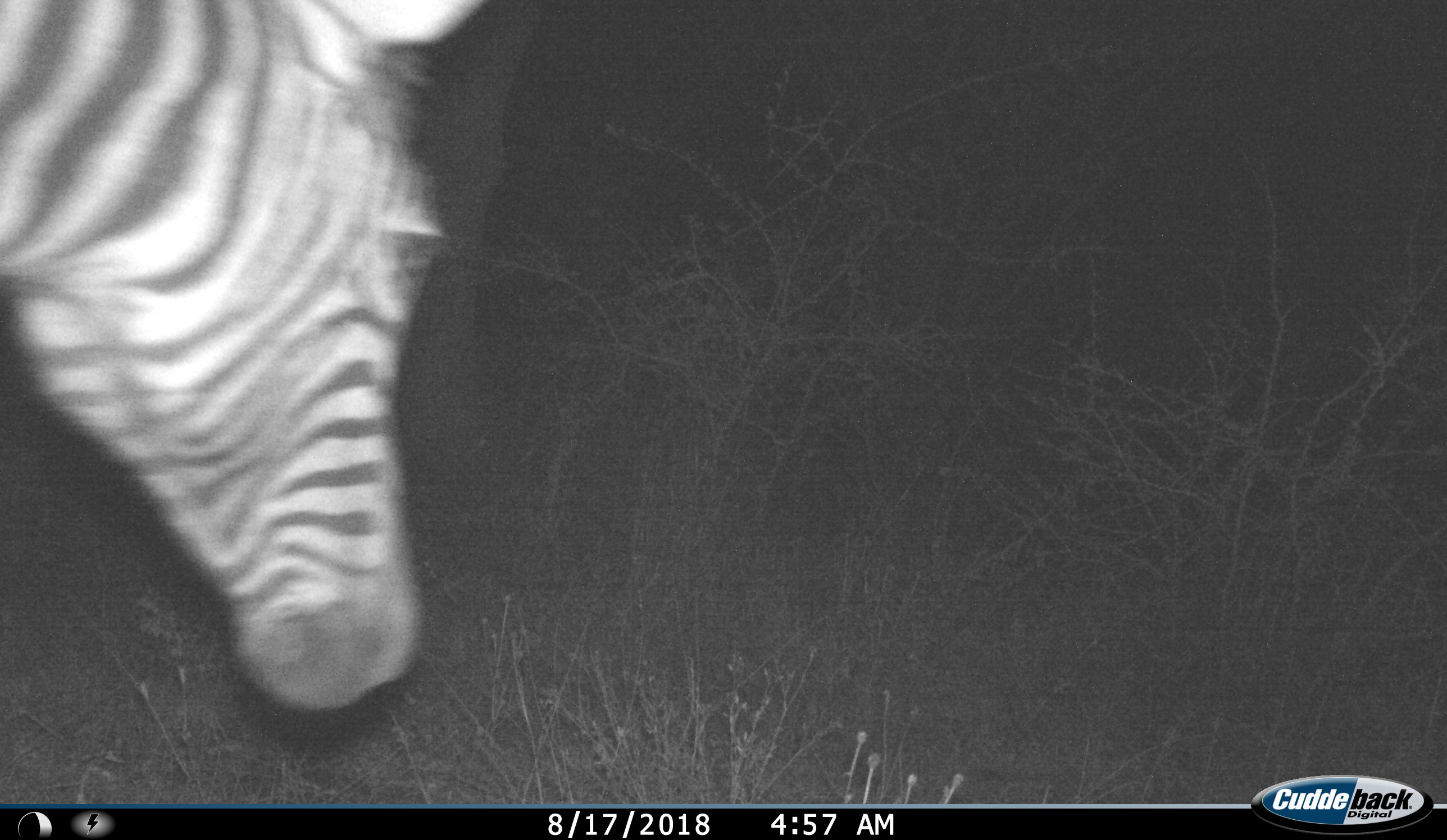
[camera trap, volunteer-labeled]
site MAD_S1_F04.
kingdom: Animalia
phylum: Chordata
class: Mammalia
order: Perissodactyla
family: Equidae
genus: Equus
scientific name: Equus quagga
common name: plains zebra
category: zebraplains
Zebraplains (plains zebra) (Equus quagga), count 1. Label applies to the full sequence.